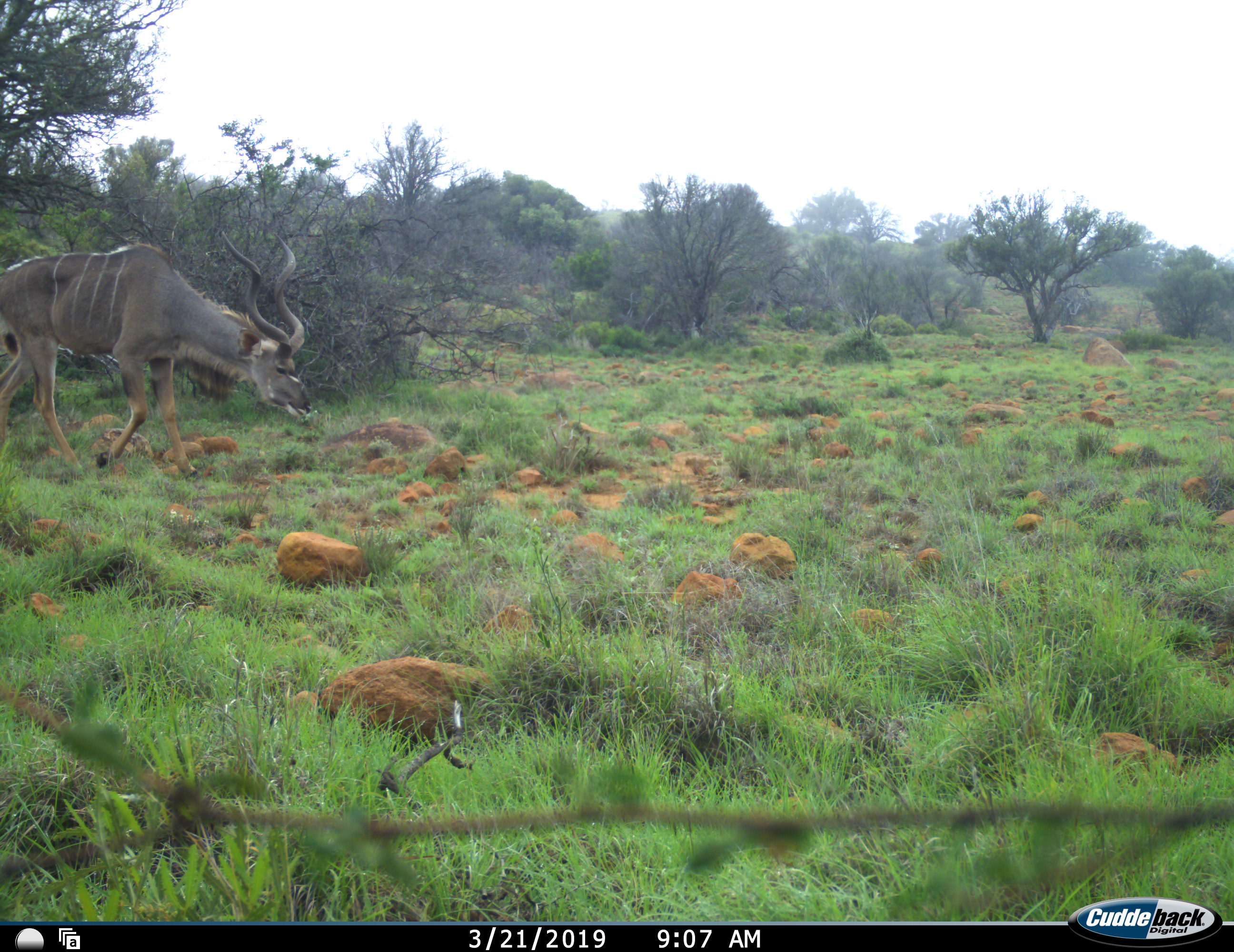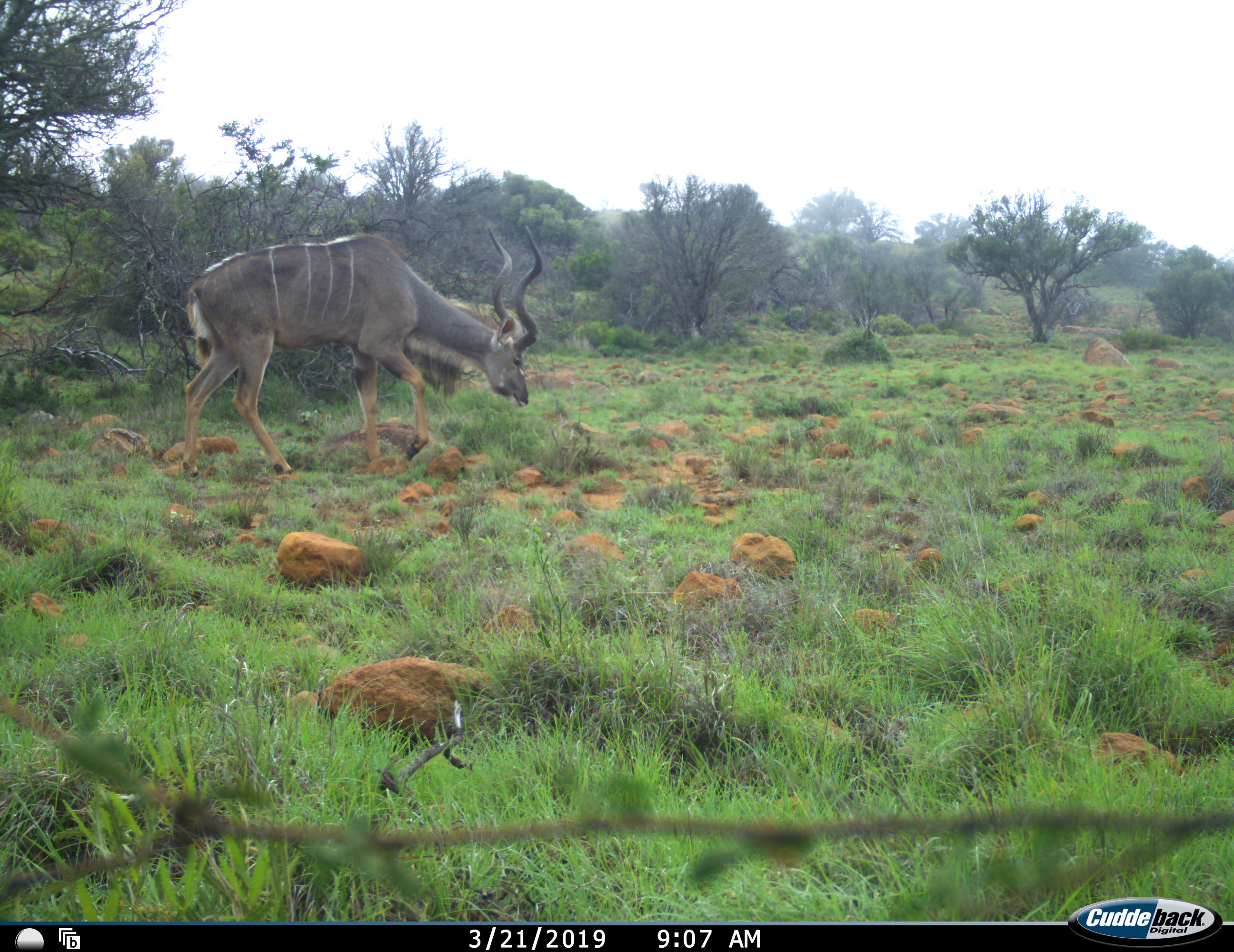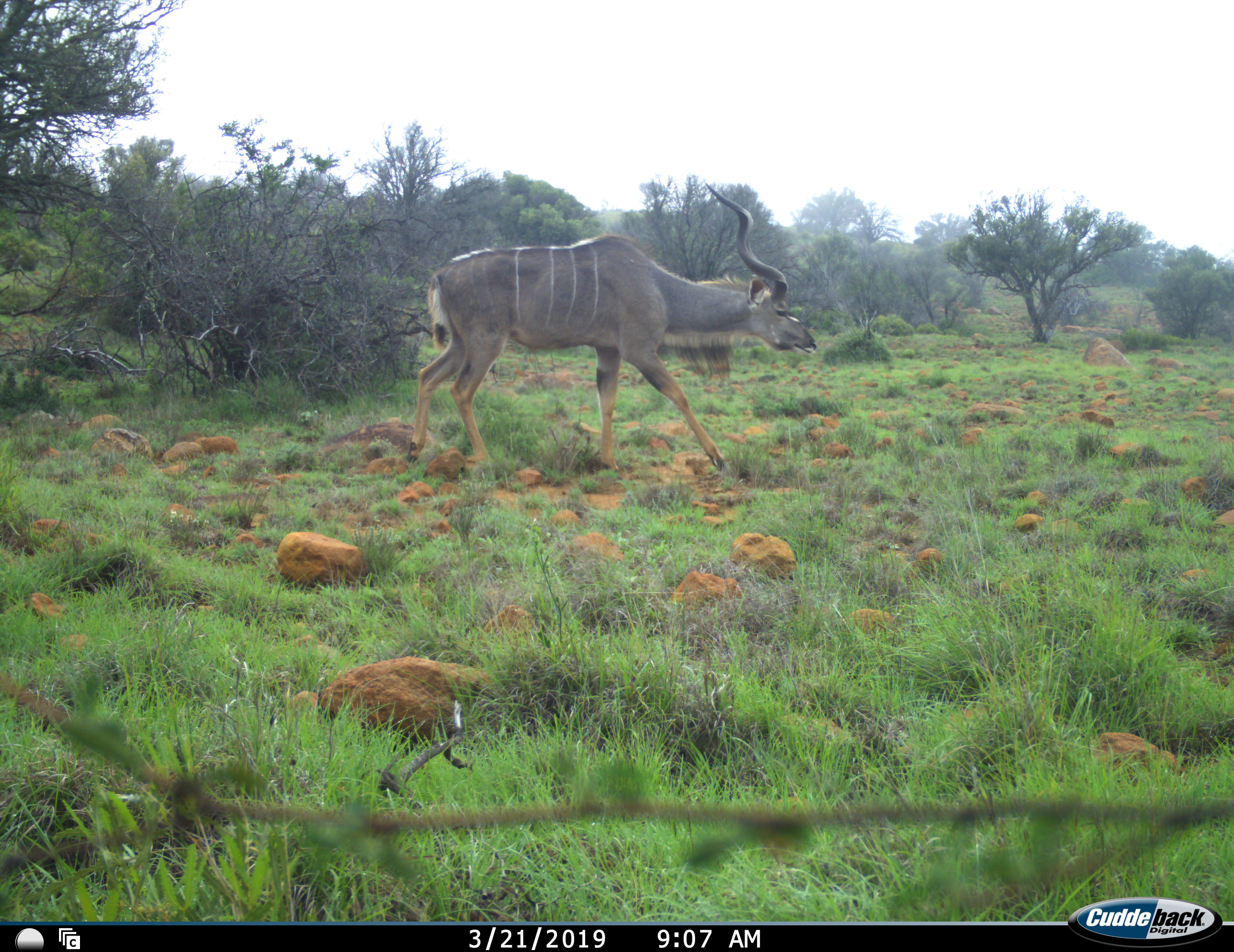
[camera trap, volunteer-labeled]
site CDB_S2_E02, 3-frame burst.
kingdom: Animalia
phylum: Chordata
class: Mammalia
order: Artiodactyla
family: Bovidae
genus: Tragelaphus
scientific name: Tragelaphus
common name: kudu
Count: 1.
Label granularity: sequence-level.